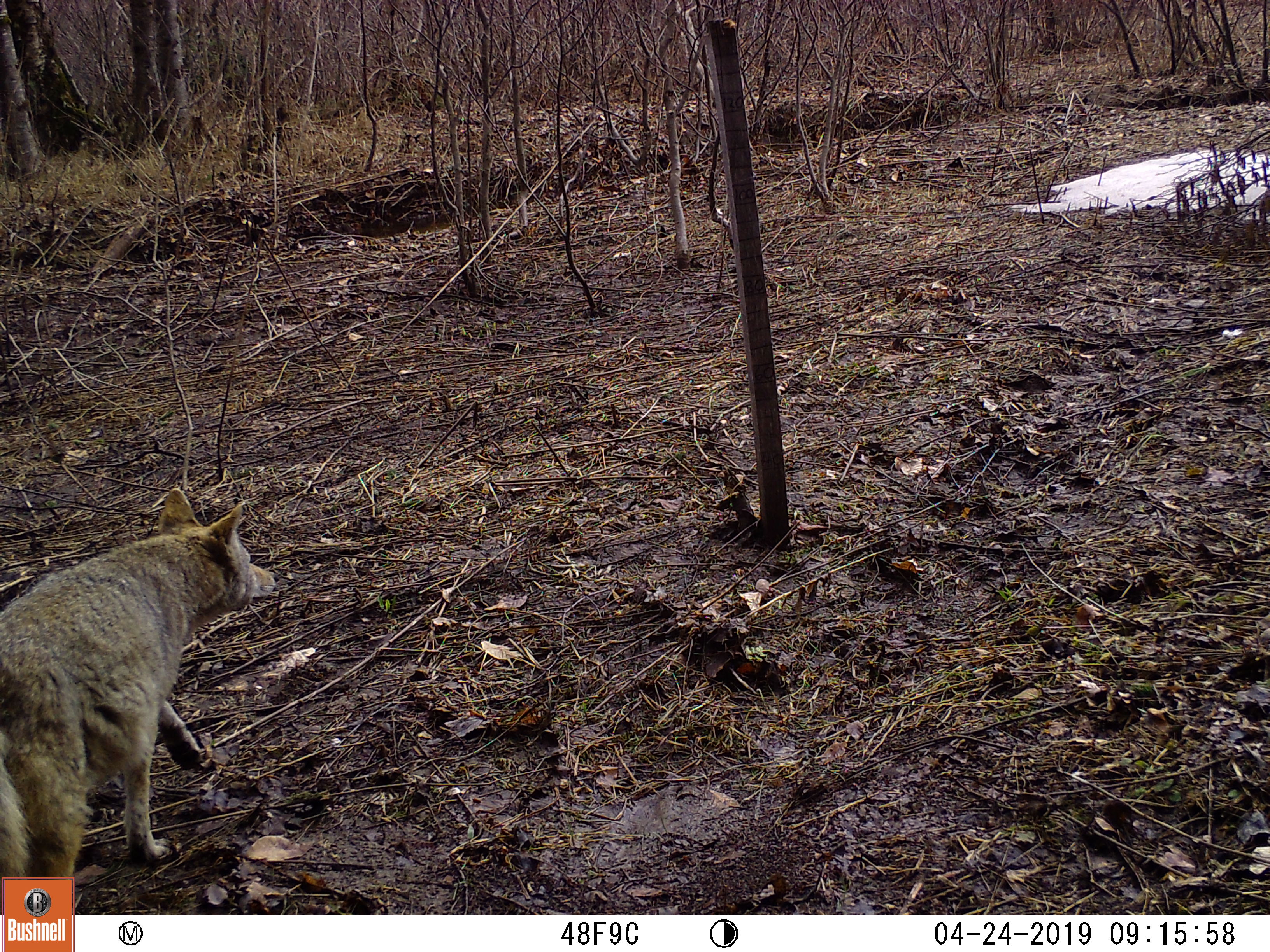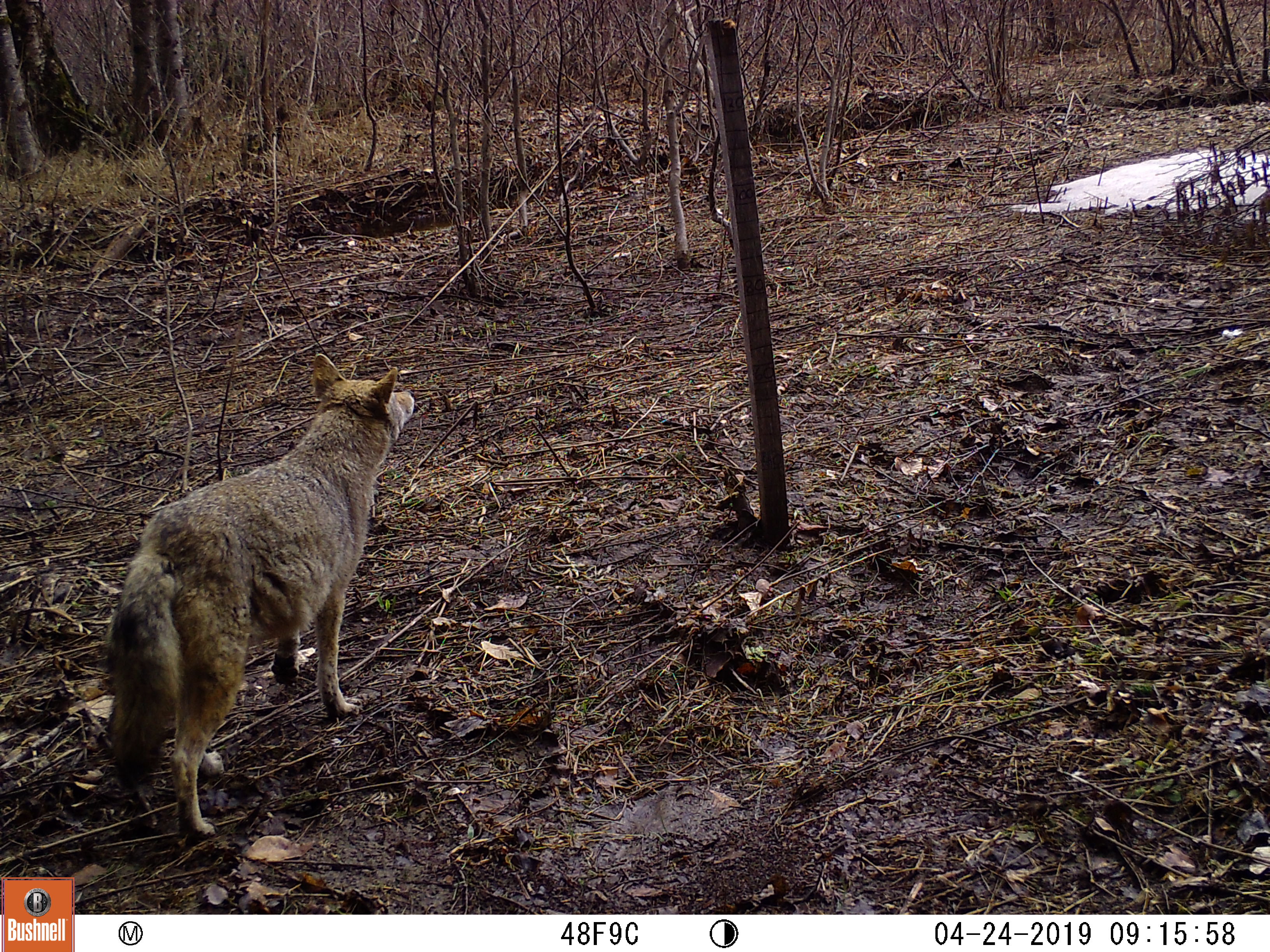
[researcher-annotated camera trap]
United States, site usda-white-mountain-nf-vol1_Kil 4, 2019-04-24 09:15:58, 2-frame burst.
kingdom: Animalia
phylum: Chordata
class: Mammalia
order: Carnivora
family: Canidae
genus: Canis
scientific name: Canis latrans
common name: coyote